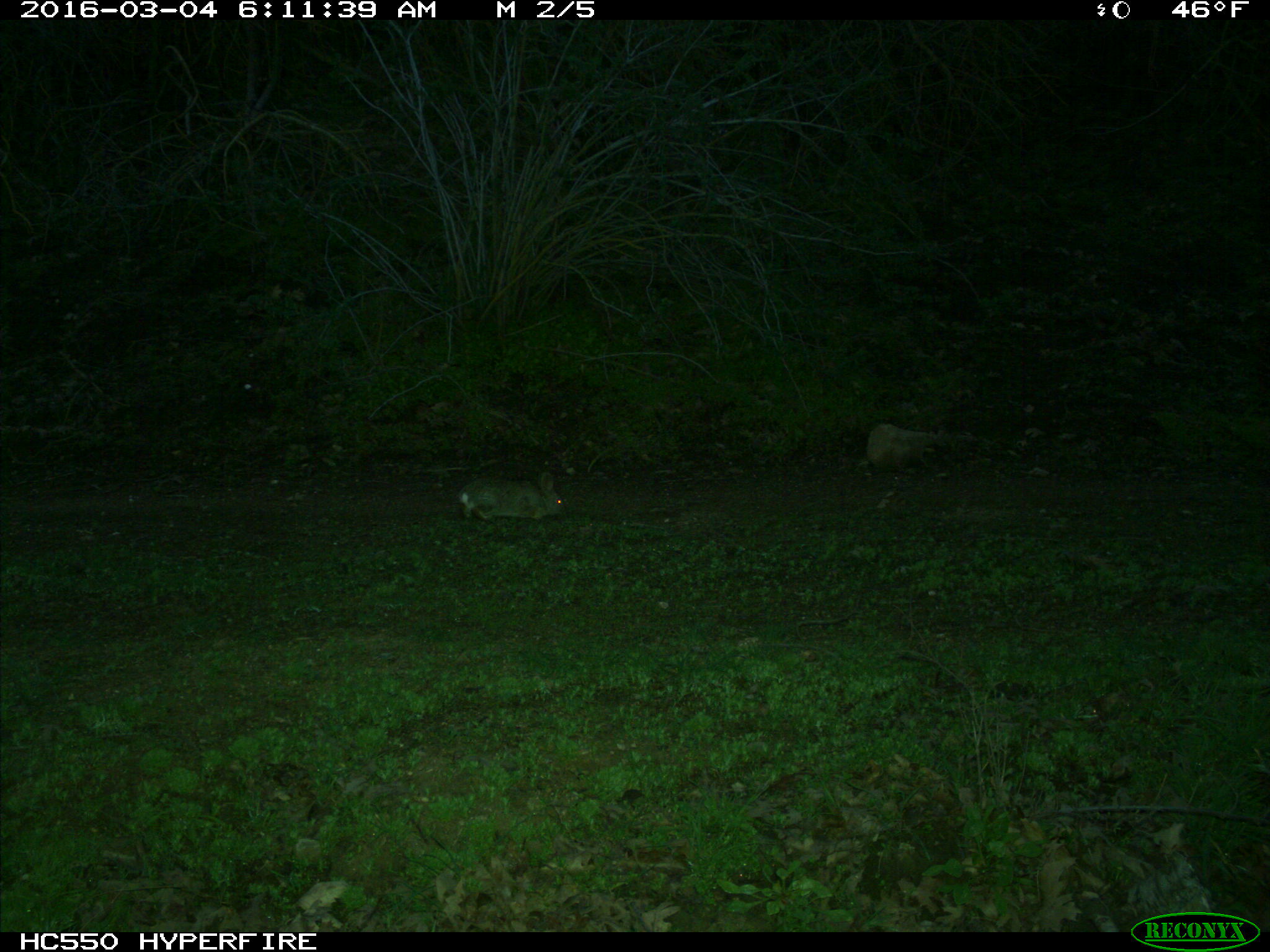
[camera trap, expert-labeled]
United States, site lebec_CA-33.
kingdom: Animalia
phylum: Chordata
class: Mammalia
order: Lagomorpha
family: Leporidae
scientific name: Leporidae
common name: rabbits and hares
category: unidentified rabbit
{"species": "unidentified rabbit (rabbits and hares) (Leporidae)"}